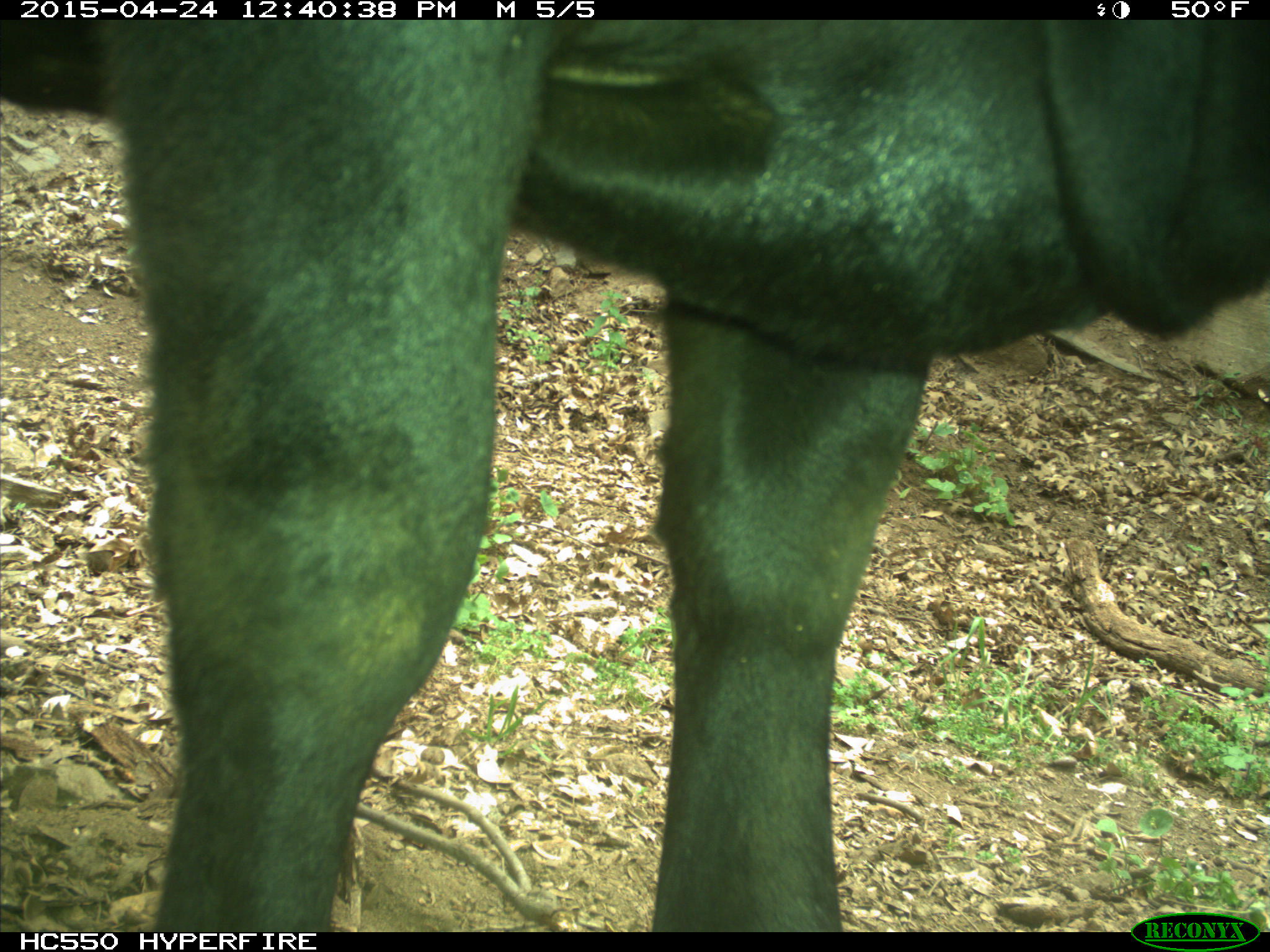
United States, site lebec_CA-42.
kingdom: Animalia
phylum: Chordata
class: Mammalia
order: Artiodactyla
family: Bovidae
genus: Bos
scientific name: Bos taurus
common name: domestic cow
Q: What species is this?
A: Bos taurus (domestic cow).